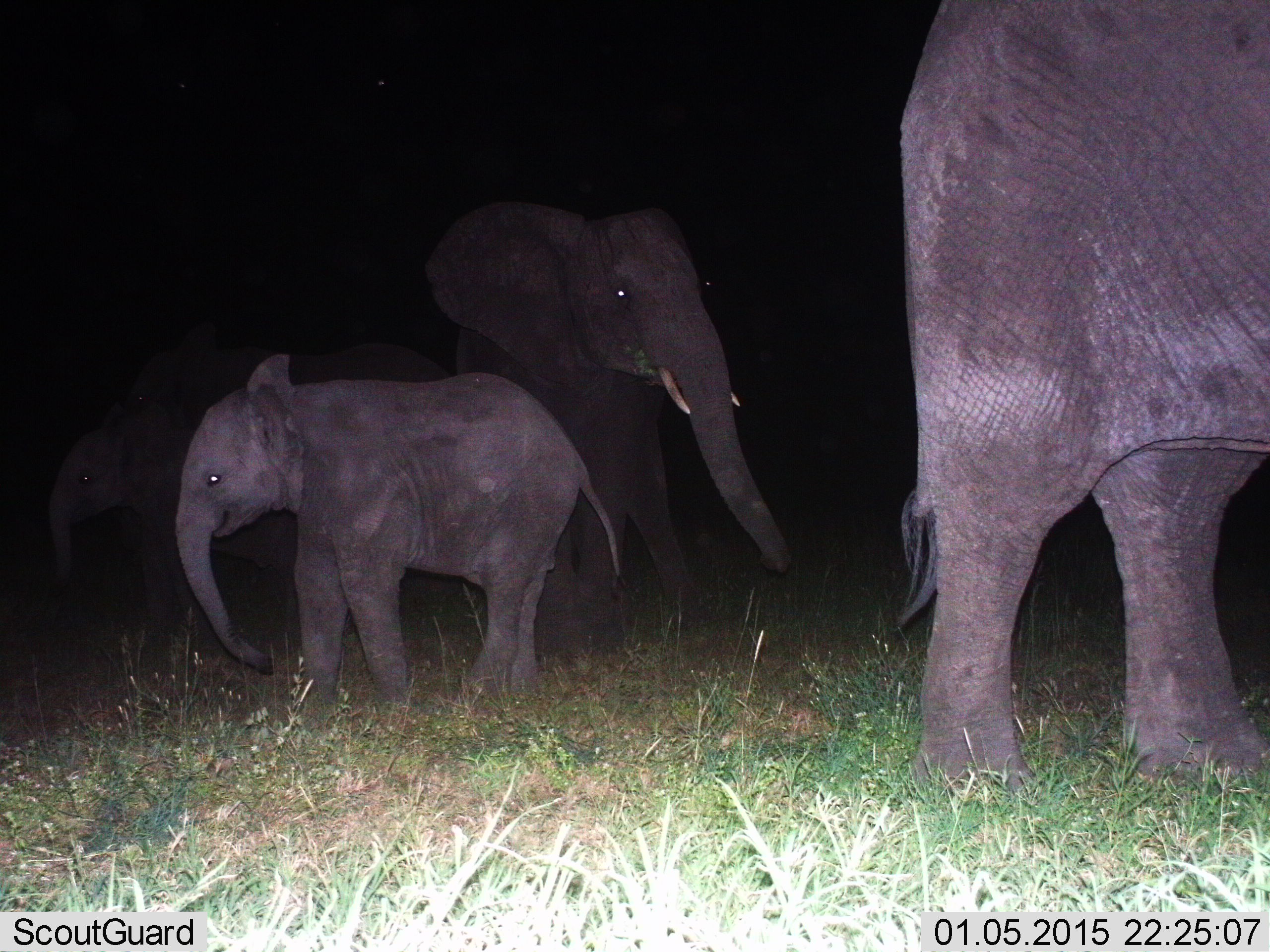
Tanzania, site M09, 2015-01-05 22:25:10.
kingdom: Animalia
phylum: Chordata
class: Mammalia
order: Proboscidea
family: Elephantidae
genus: Loxodonta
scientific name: Loxodonta africana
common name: african bush elephant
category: elephant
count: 4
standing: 90%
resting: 0%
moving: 30%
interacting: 0%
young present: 80%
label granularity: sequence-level